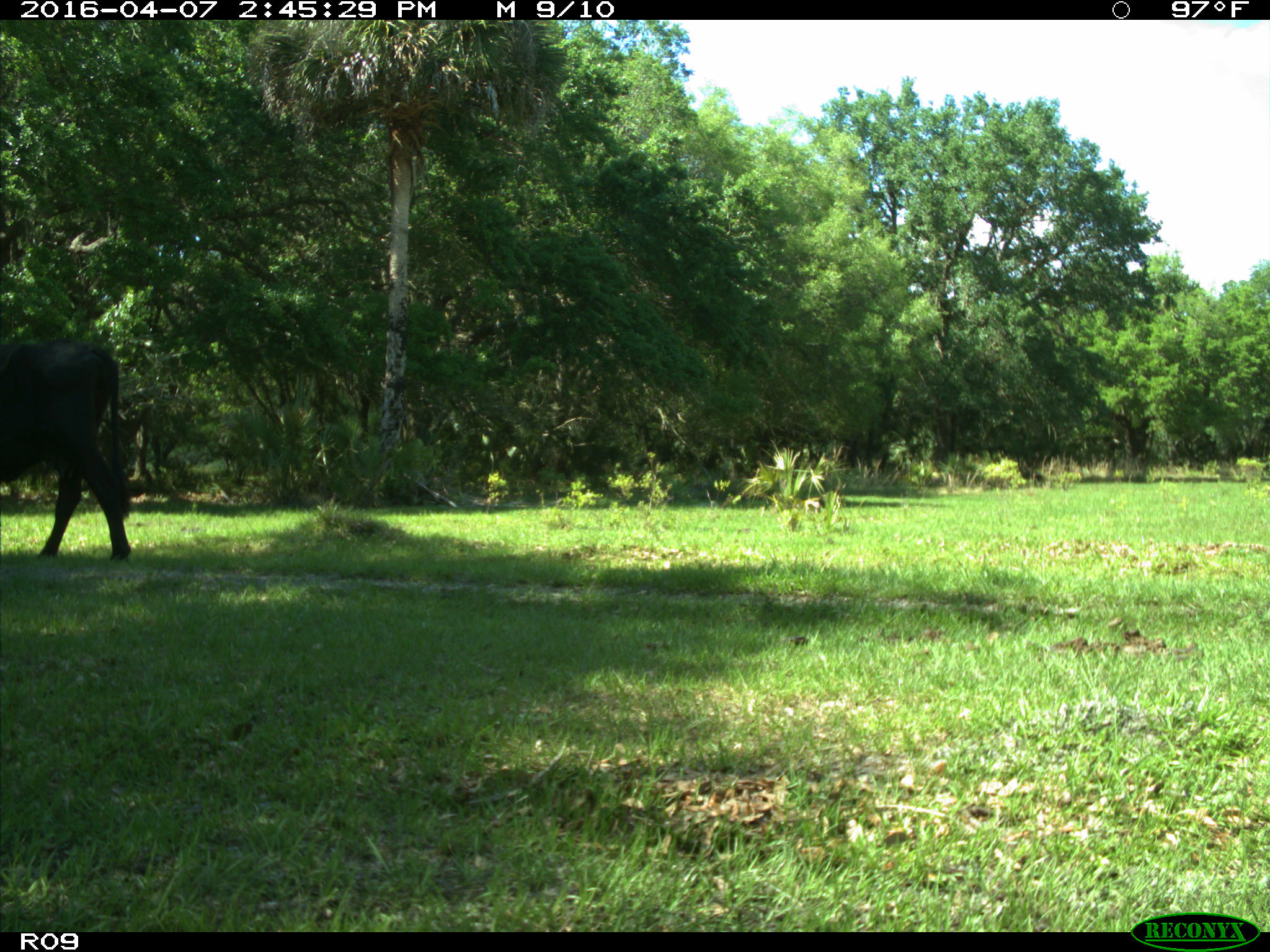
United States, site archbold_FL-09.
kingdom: Animalia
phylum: Chordata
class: Mammalia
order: Artiodactyla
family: Bovidae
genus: Bos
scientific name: Bos taurus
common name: domestic cow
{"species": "Bos taurus (domestic cow)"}